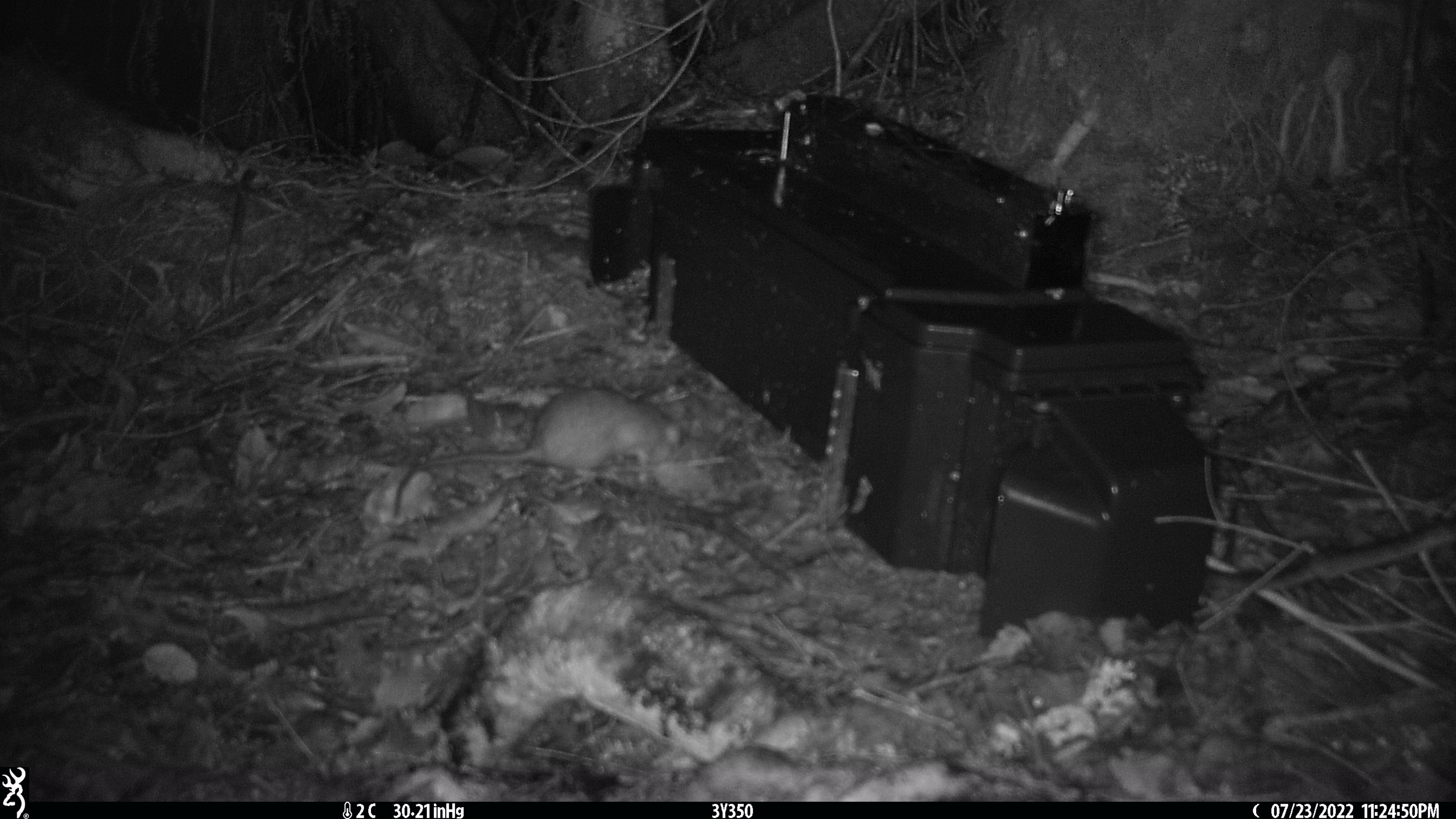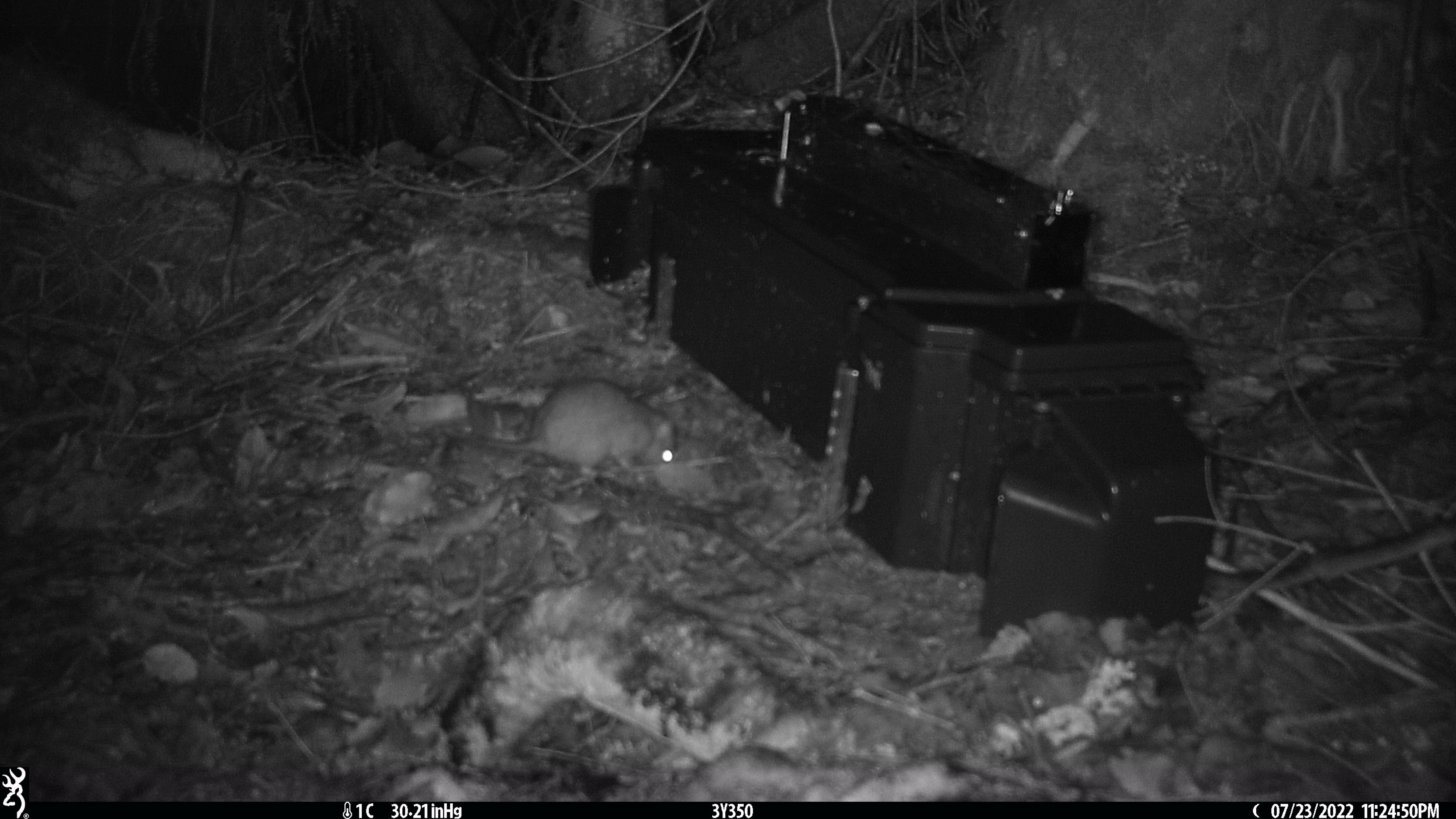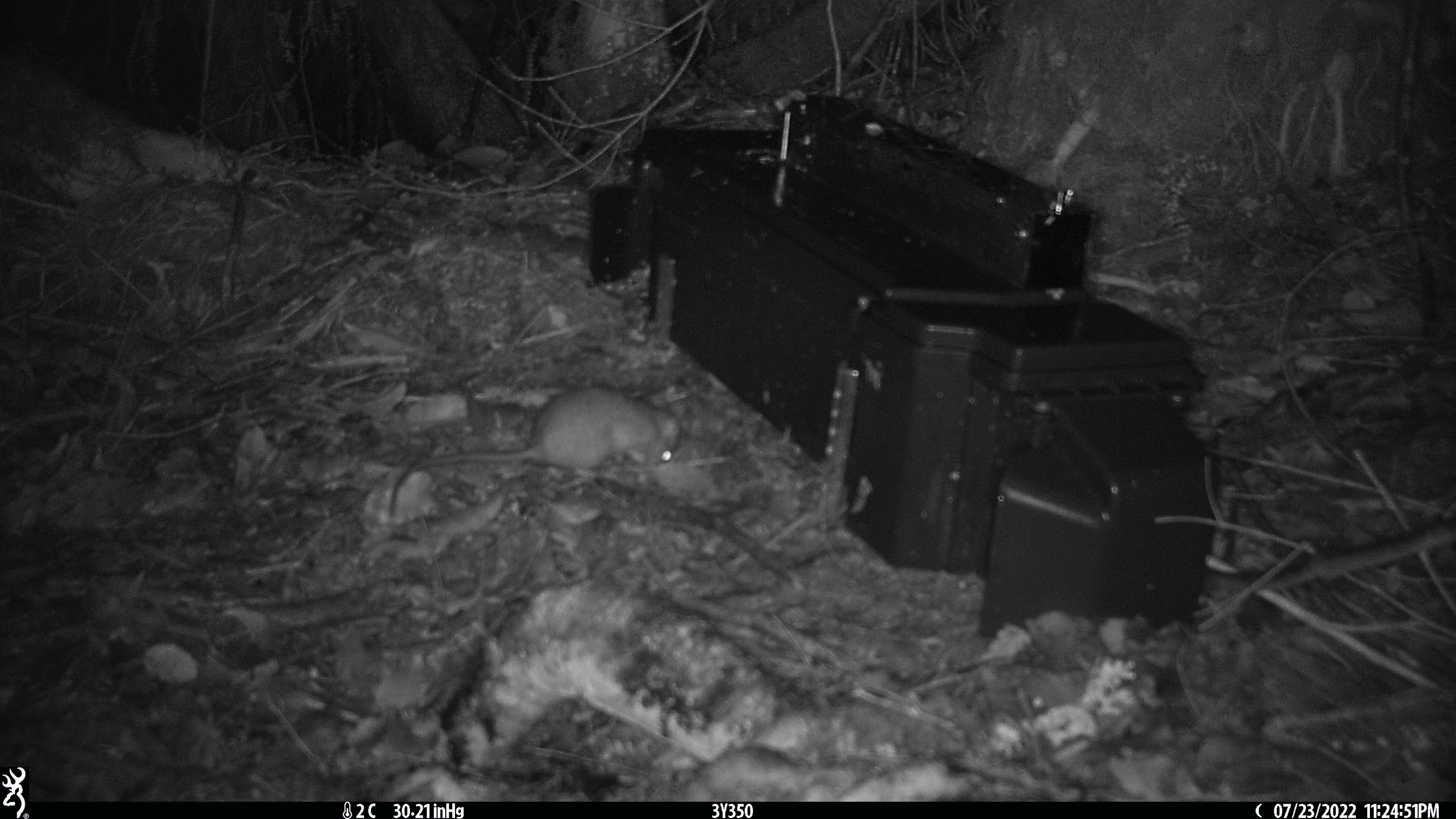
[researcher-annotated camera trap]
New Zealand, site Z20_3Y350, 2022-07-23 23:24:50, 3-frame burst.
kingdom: Animalia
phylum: Chordata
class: Mammalia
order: Rodentia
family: Muridae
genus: Rattus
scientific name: Rattus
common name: rat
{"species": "rat (Rattus)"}